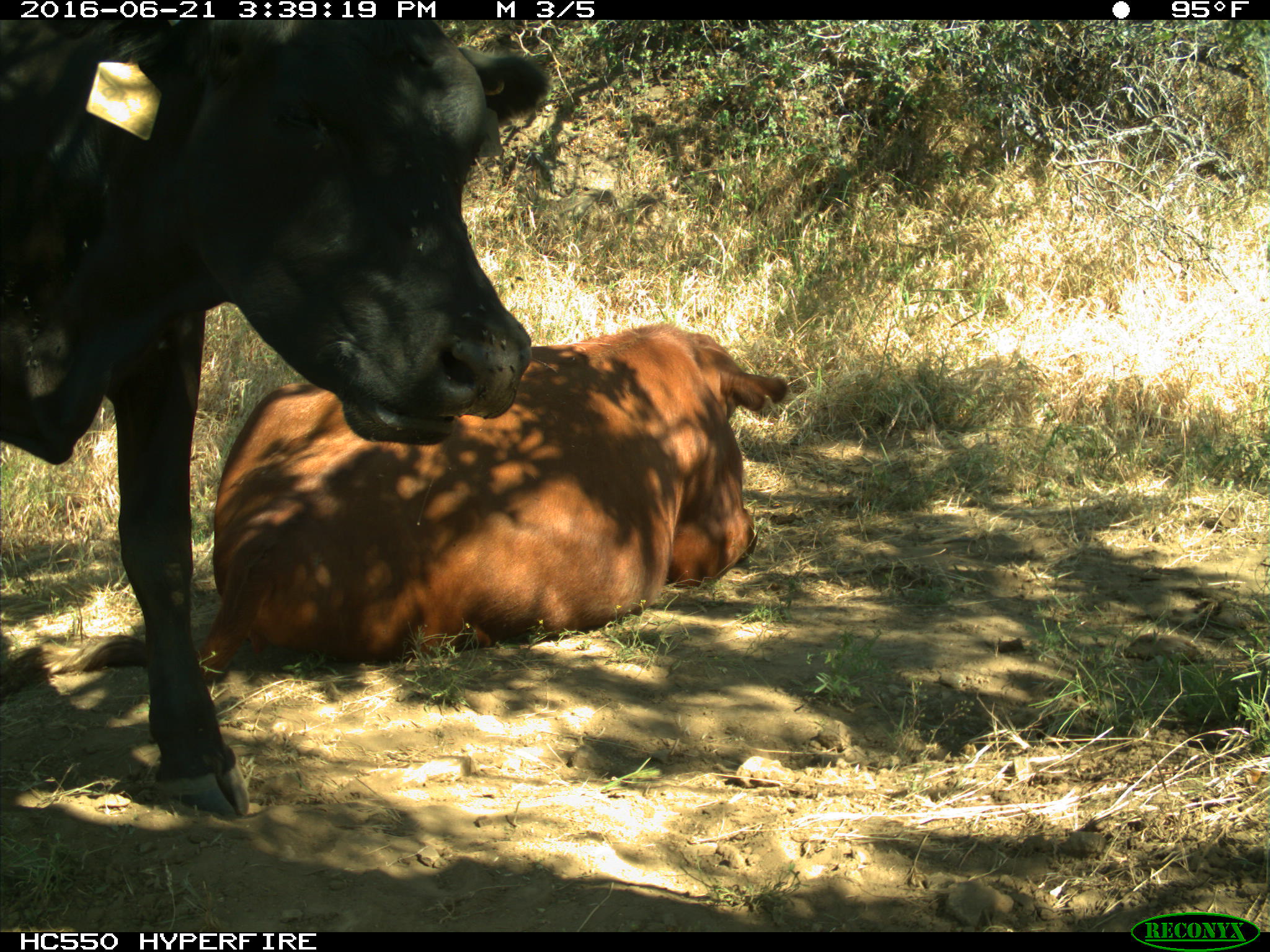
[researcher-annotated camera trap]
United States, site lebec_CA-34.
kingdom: Animalia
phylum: Chordata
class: Mammalia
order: Artiodactyla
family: Bovidae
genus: Bos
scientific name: Bos taurus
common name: domestic cow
Bos taurus (domestic cow).